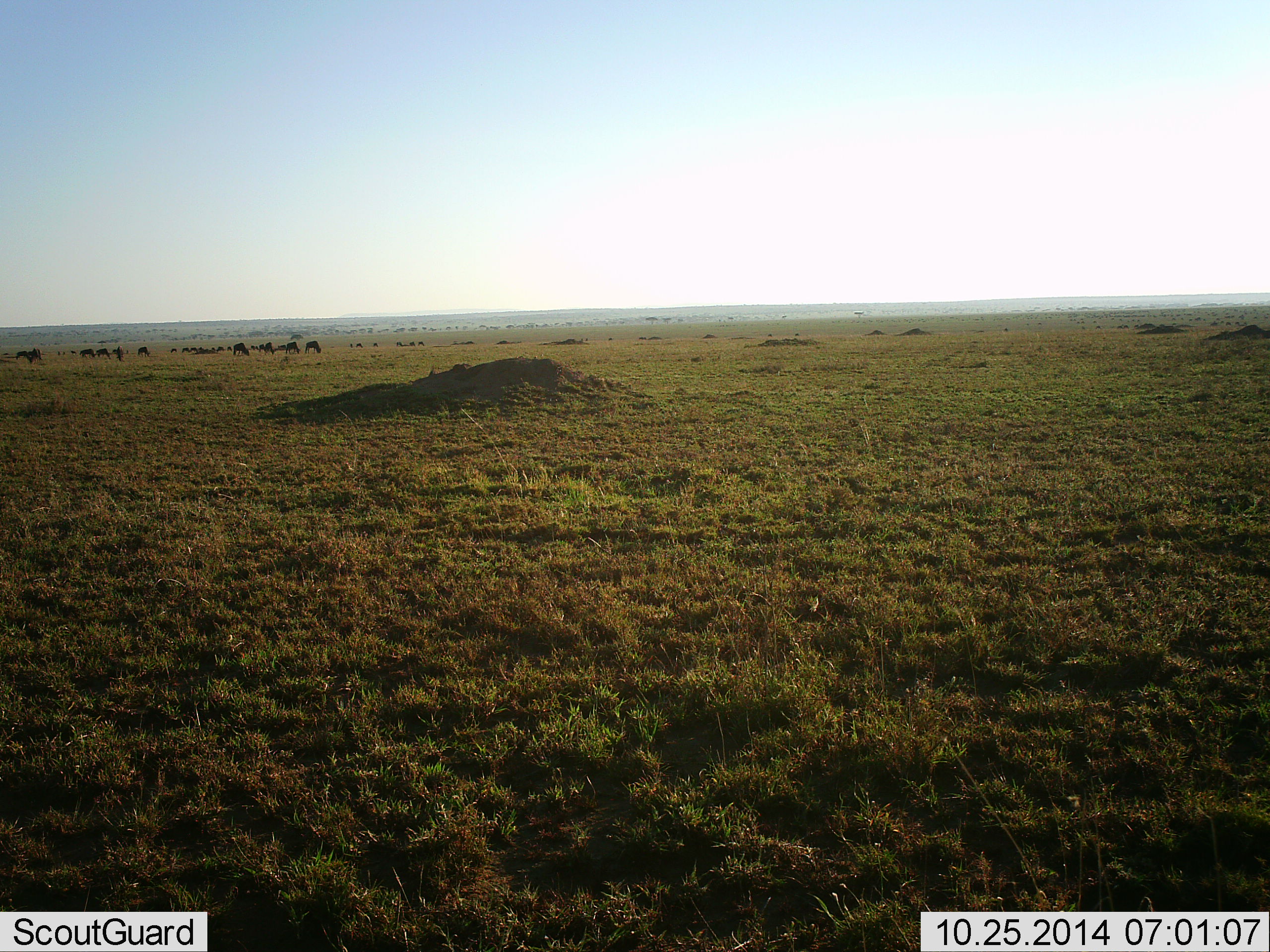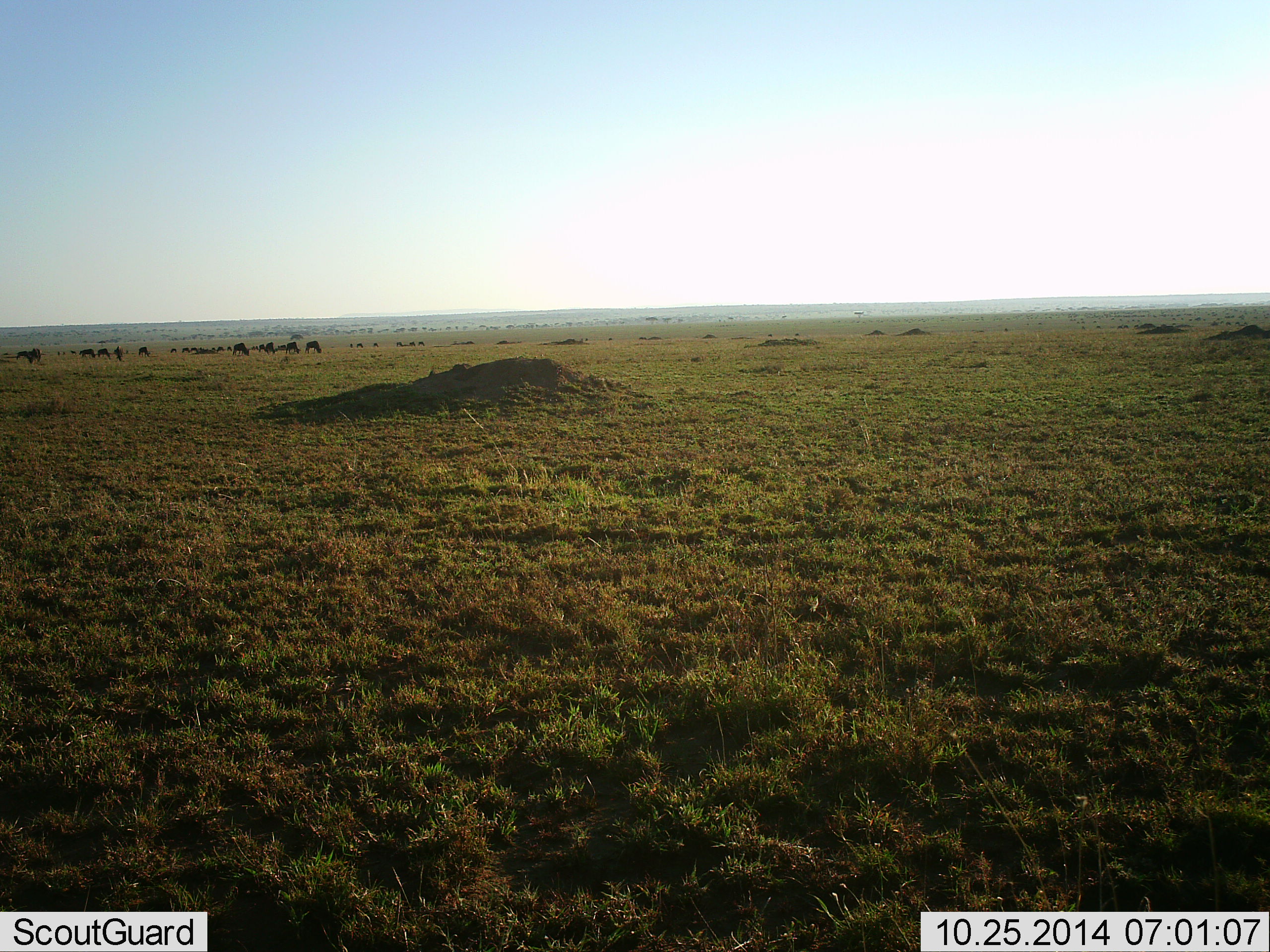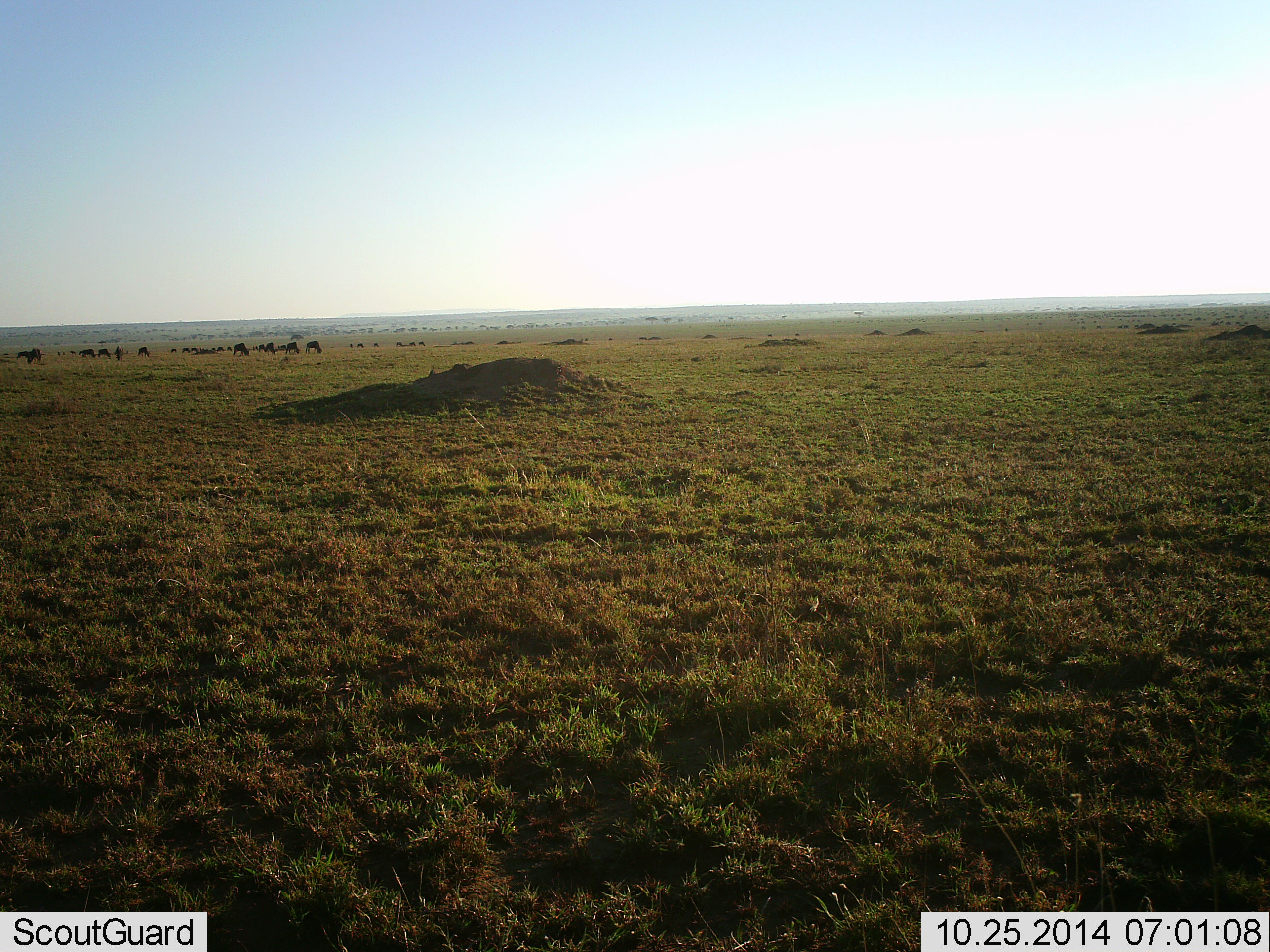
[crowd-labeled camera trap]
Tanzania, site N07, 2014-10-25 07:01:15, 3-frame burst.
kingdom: Animalia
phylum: Chordata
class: Mammalia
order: Artiodactyla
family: Bovidae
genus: Connochaetes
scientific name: Connochaetes taurinus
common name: blue wildebeest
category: wildebeest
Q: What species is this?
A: Wildebeest (blue wildebeest) (Connochaetes taurinus).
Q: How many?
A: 11-50.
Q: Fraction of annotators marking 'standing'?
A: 30%.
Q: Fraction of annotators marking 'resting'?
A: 0%.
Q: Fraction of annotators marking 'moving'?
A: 20%.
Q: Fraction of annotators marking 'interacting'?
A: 0%.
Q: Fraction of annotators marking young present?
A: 0%.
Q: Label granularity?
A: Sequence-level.